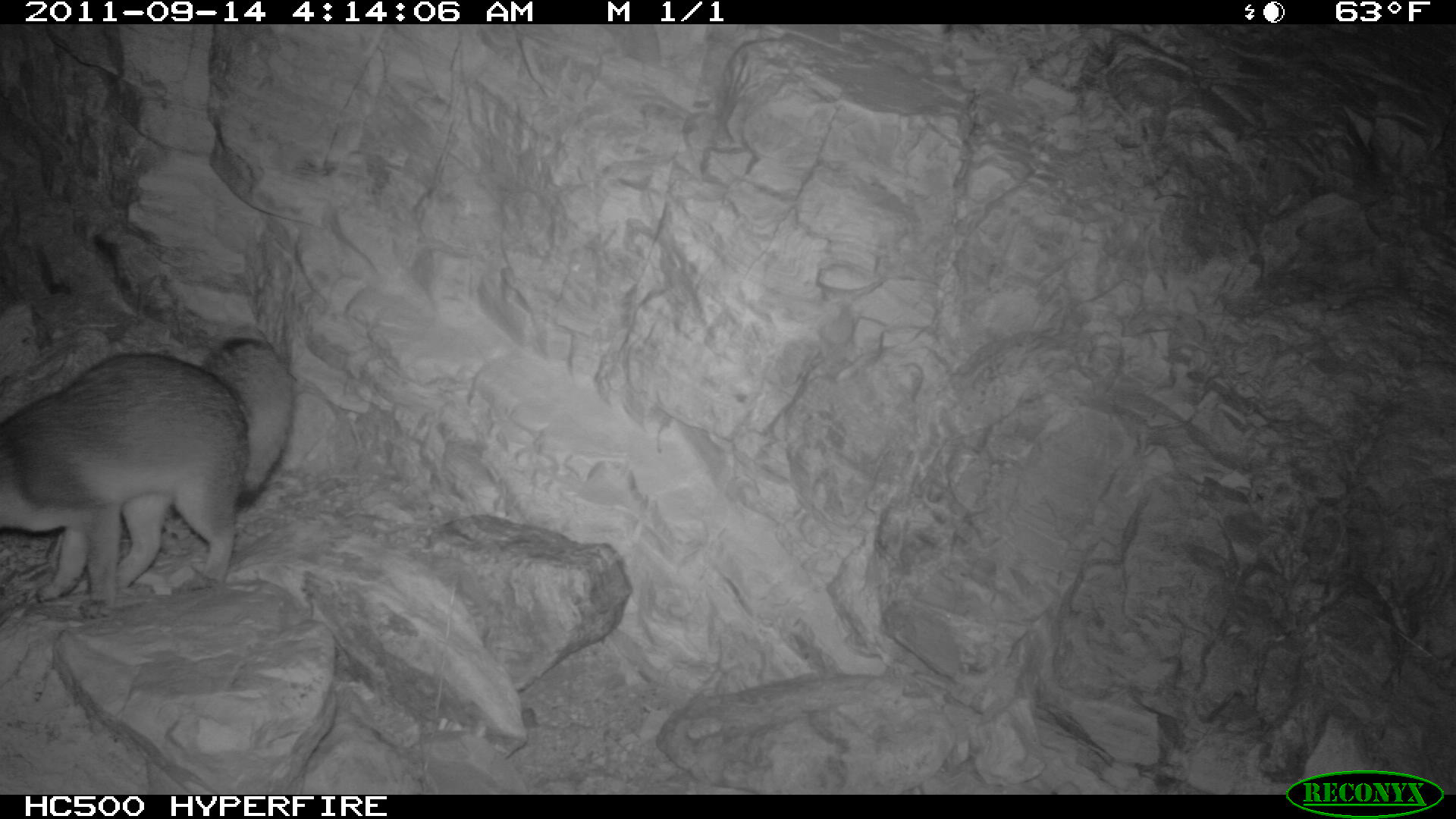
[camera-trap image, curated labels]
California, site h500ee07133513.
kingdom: Animalia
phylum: Chordata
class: Mammalia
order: Carnivora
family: Canidae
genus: Urocyon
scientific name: Urocyon littoralis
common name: island fox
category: fox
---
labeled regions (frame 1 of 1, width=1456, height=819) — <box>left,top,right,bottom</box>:
fox: <box>0,337,291,618</box>